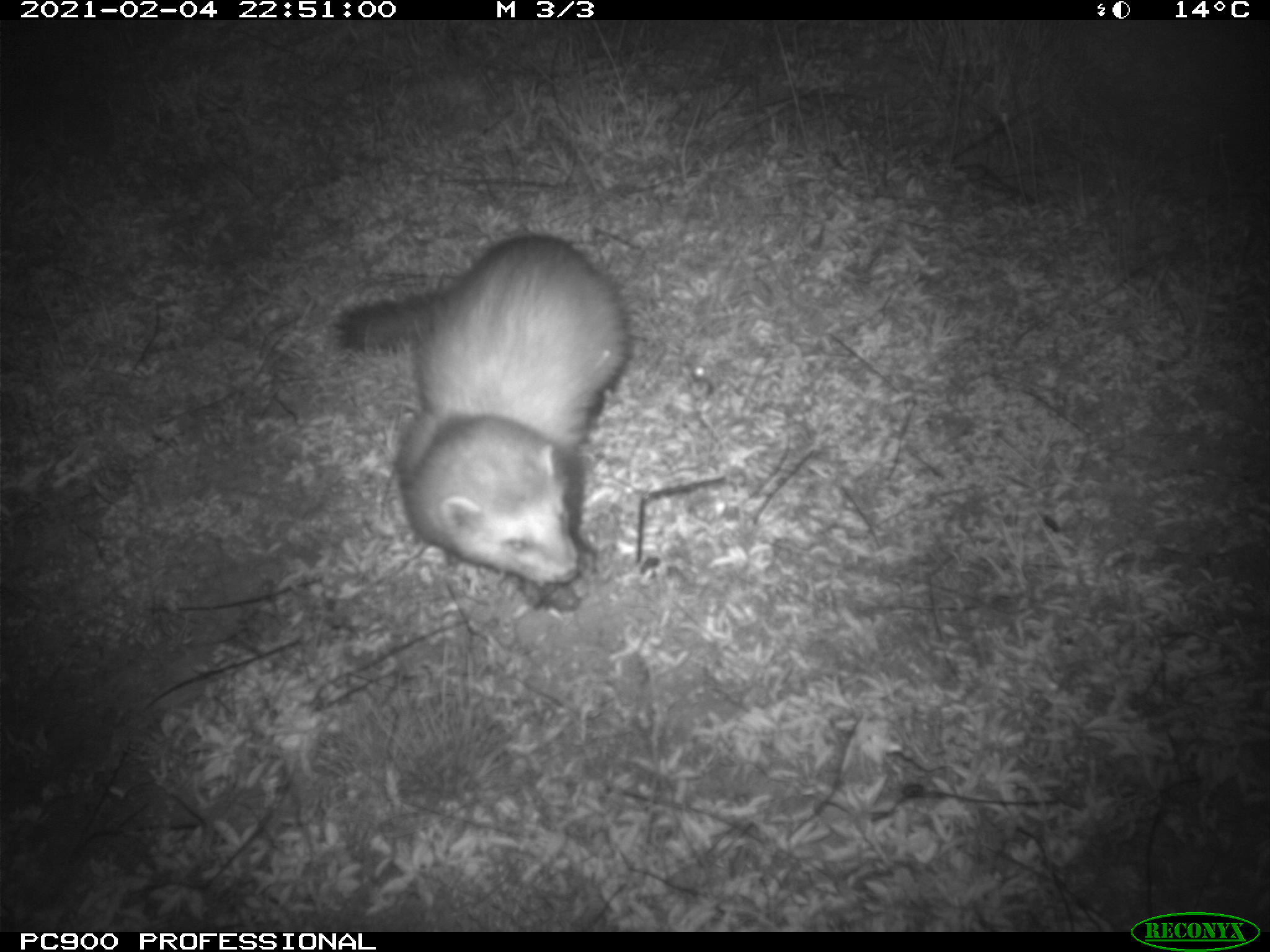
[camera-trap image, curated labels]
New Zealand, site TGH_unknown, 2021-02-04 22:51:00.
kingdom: Animalia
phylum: Chordata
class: Mammalia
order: Carnivora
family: Mustelidae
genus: Mustela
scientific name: Mustela furo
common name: ferret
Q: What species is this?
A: Ferret (Mustela furo).